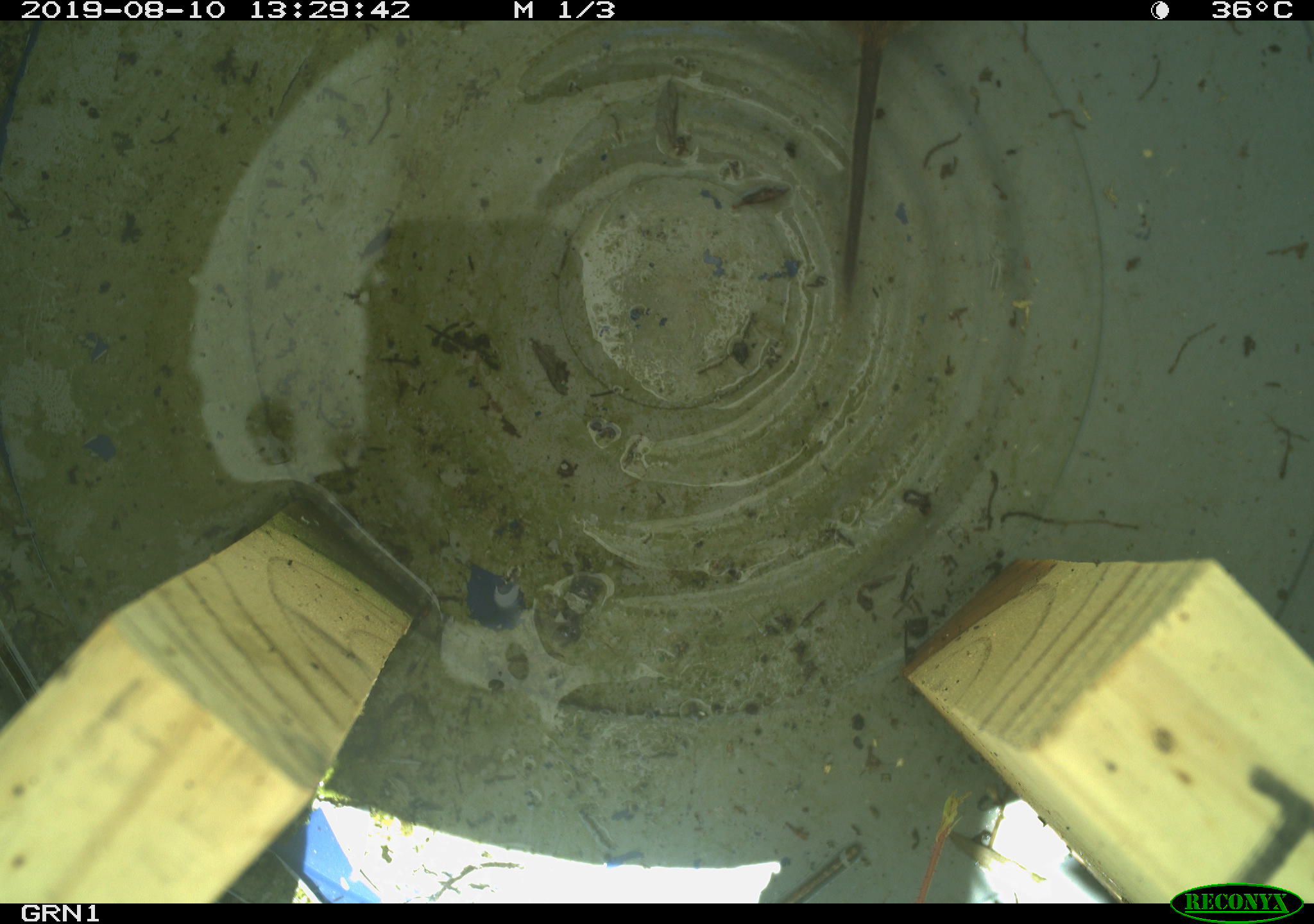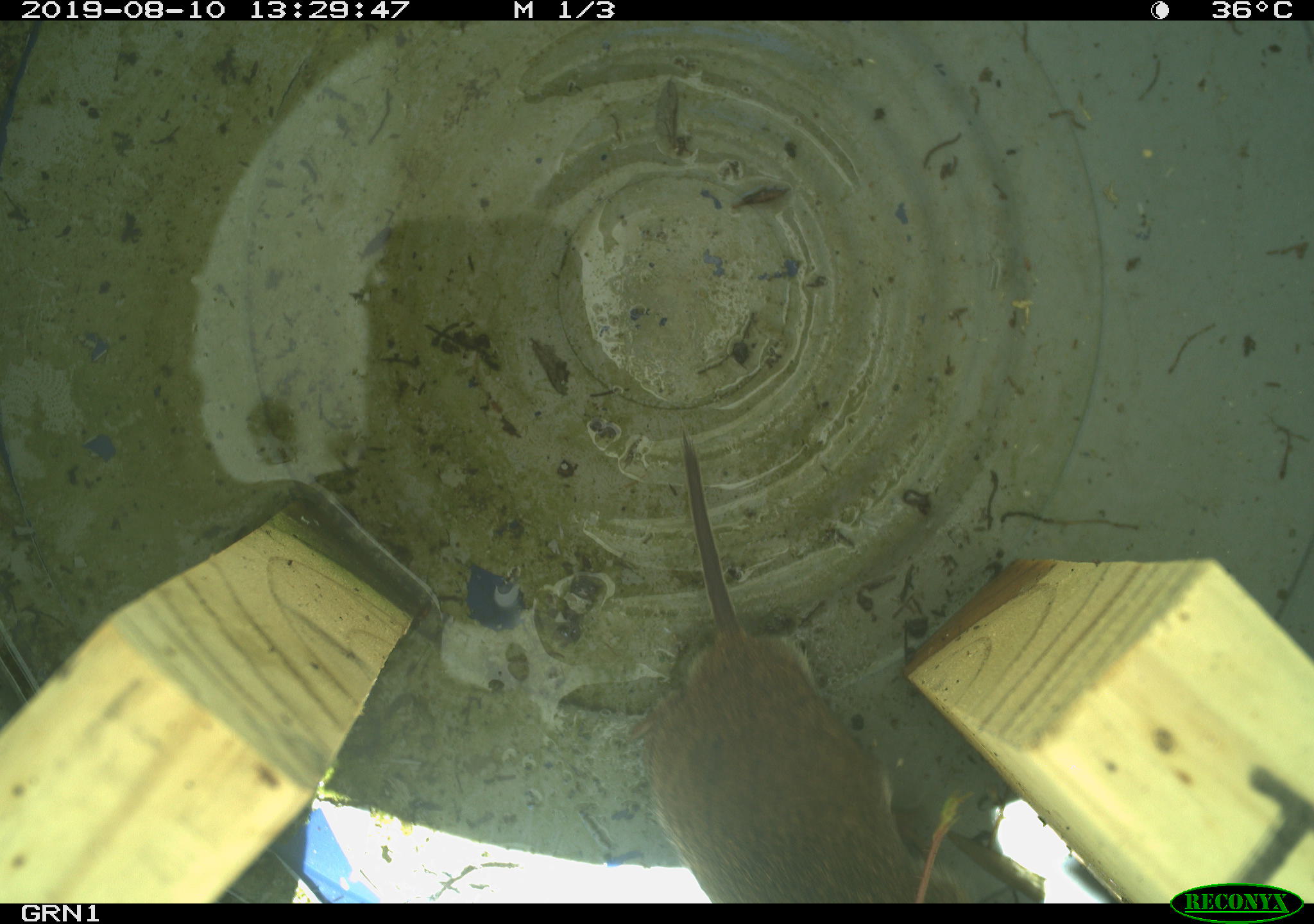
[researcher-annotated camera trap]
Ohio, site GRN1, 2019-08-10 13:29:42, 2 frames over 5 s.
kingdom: Animalia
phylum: Chordata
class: Mammalia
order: Rodentia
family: Cricetidae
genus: Microtus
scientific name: Microtus pennsylvanicus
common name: meadow vole